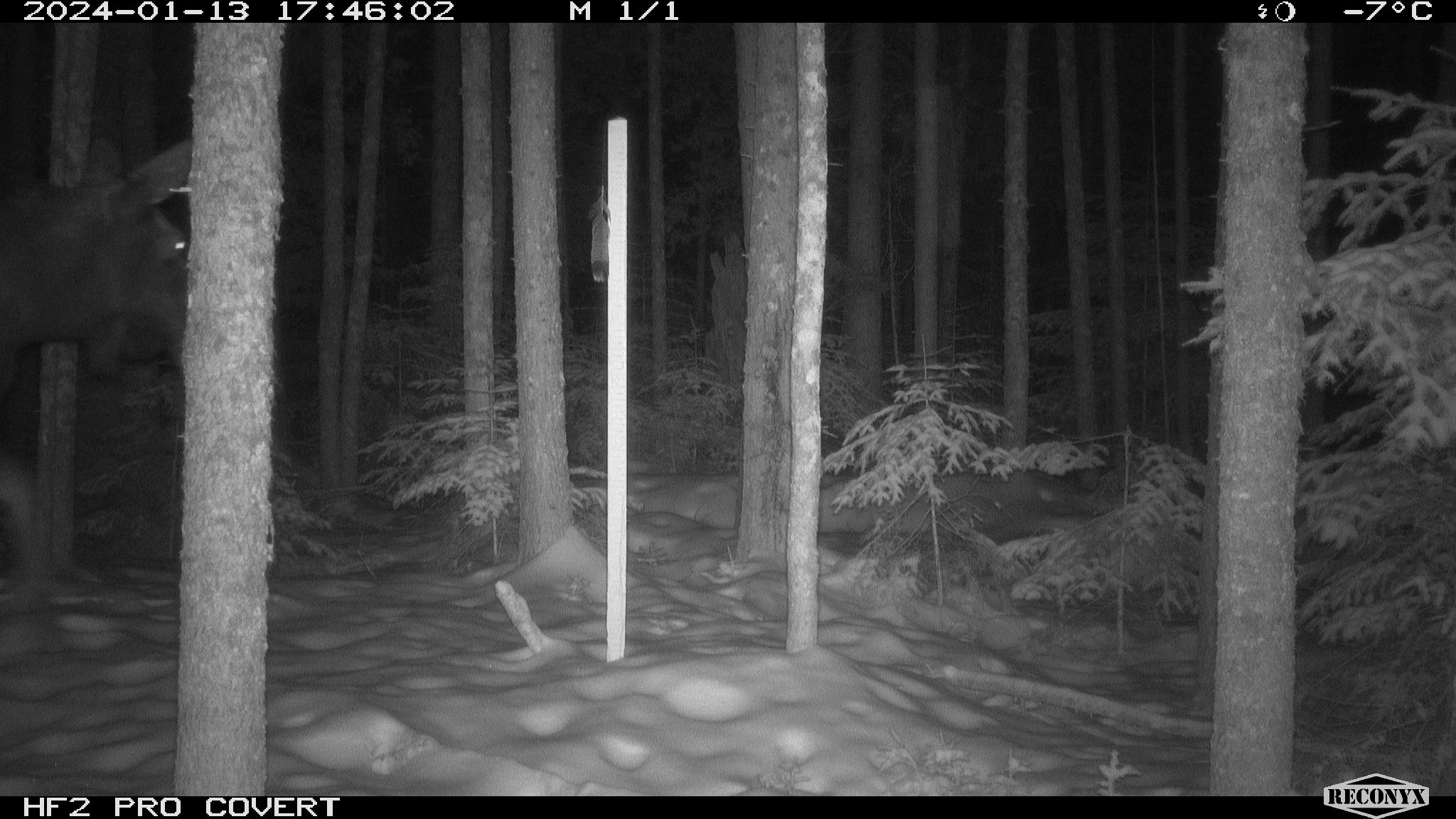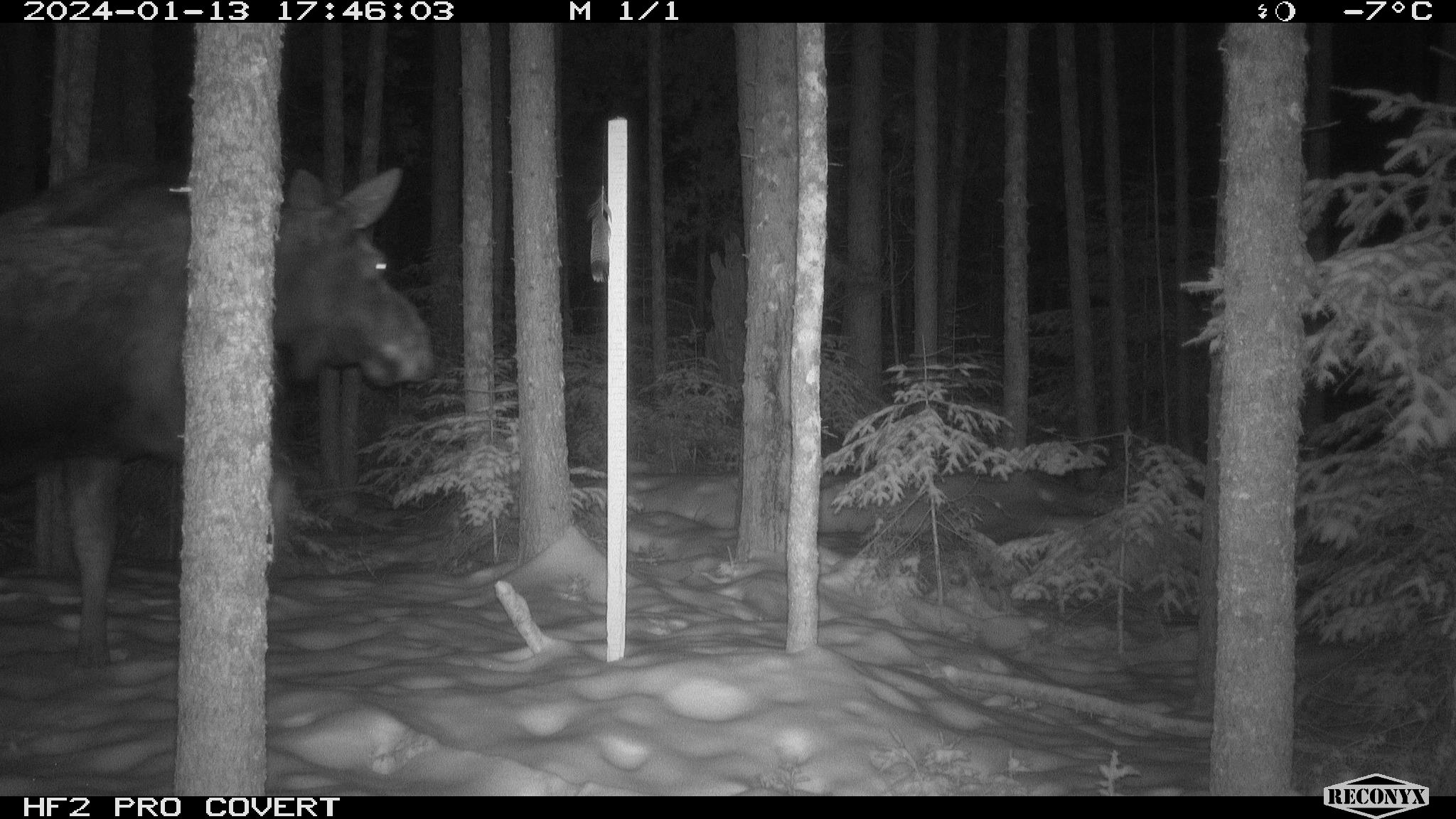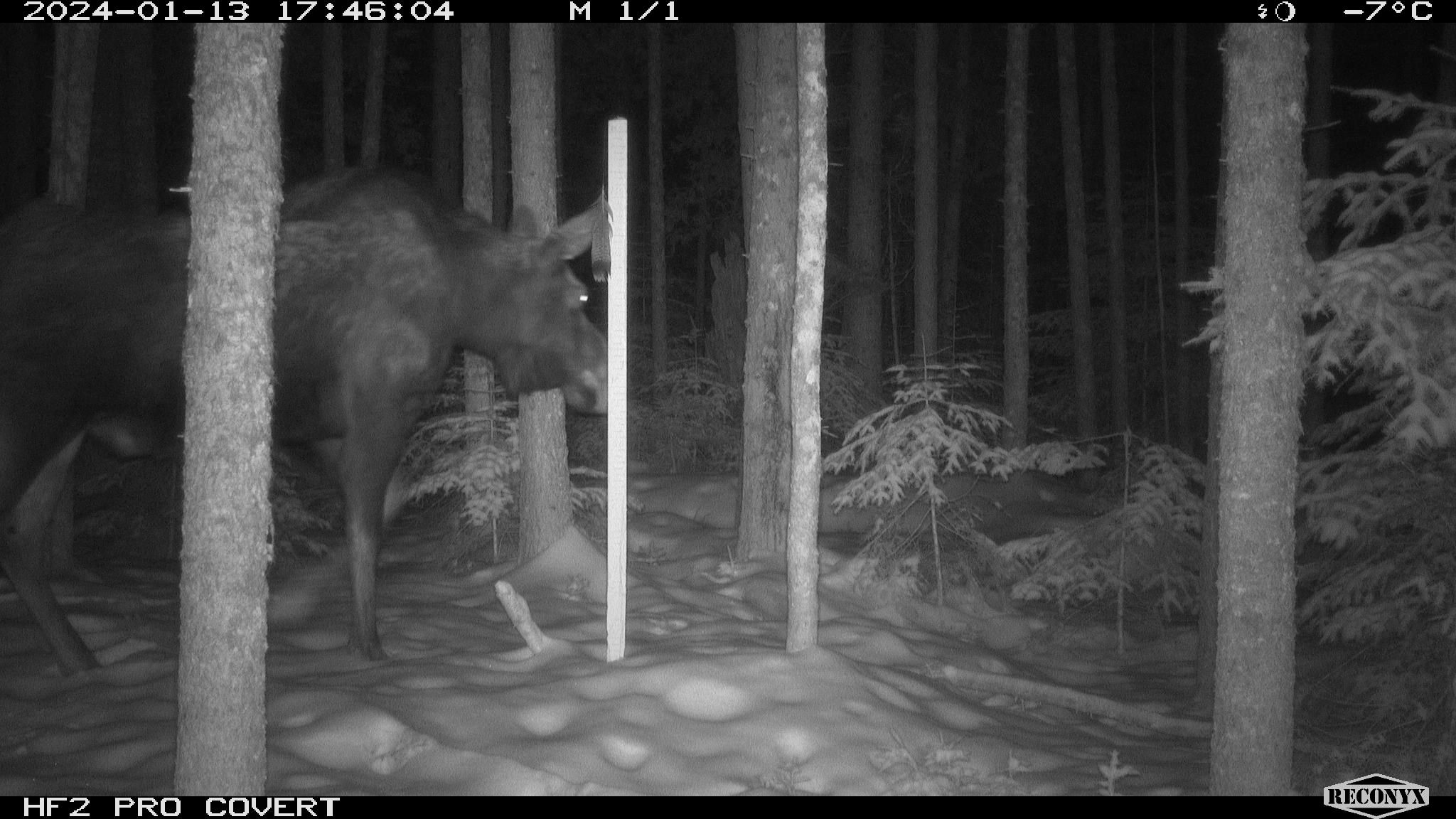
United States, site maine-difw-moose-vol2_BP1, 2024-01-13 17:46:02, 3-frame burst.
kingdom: Animalia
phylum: Chordata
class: Mammalia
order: Artiodactyla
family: Cervidae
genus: Alces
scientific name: Alces alces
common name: moose